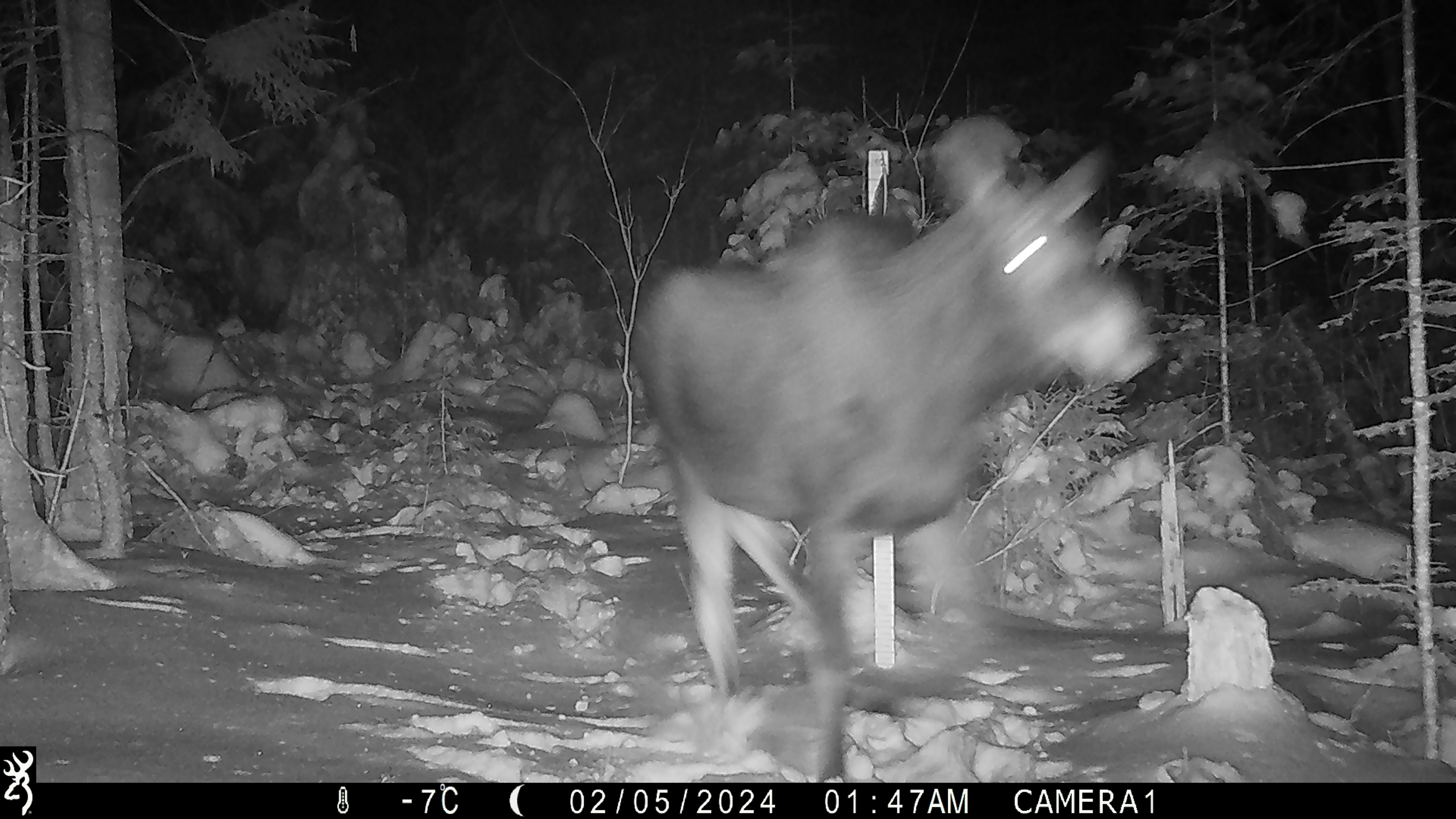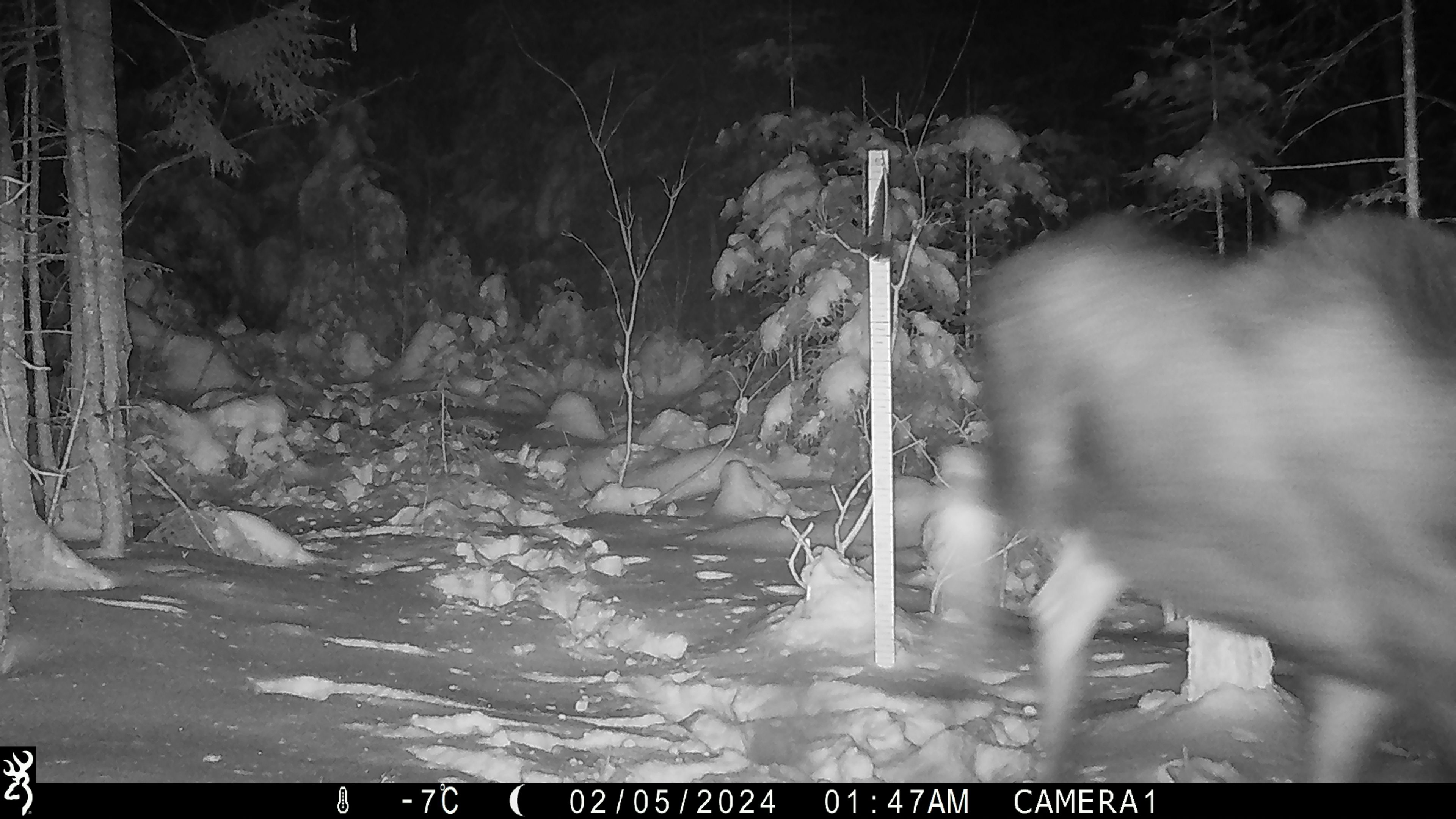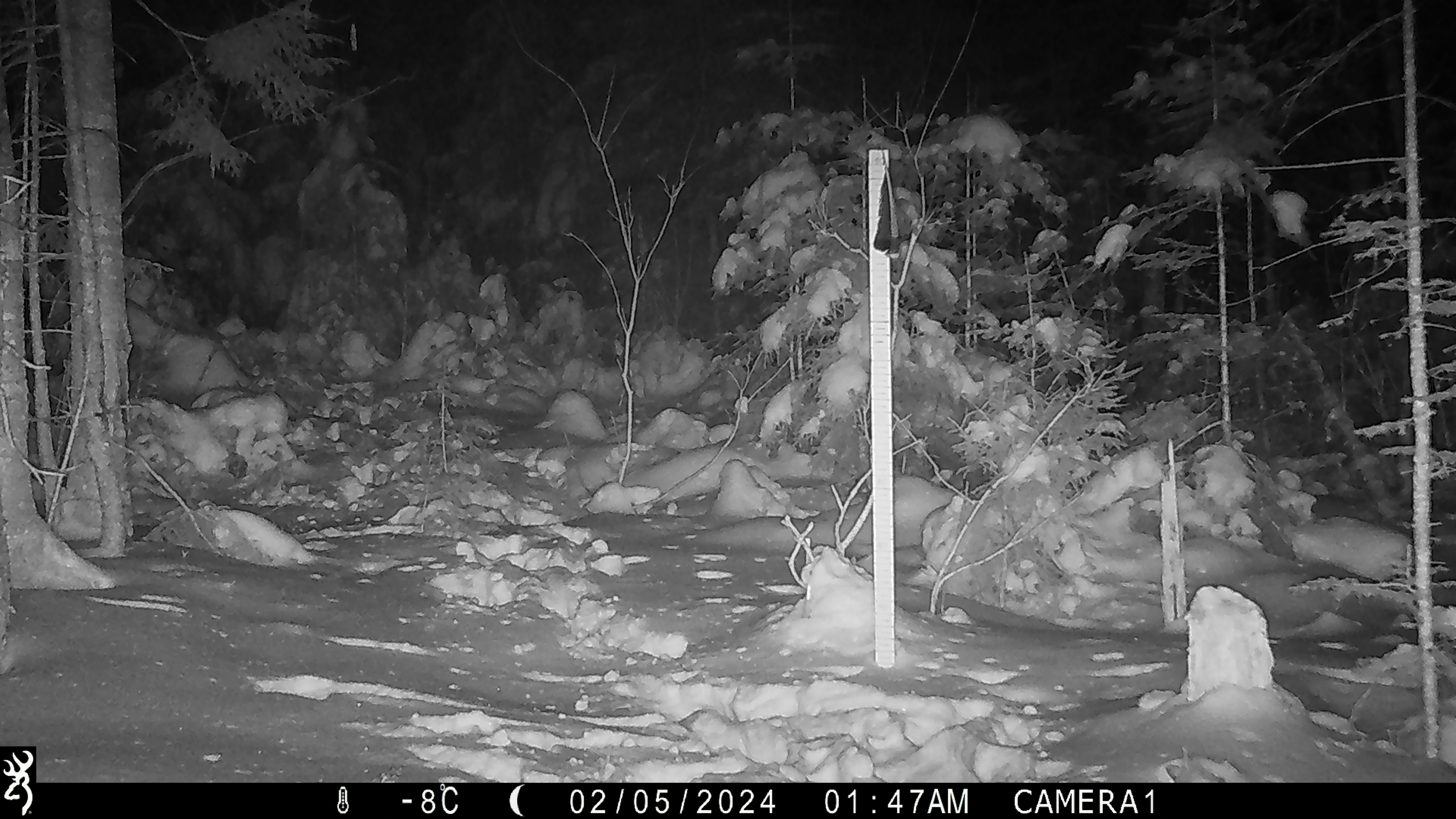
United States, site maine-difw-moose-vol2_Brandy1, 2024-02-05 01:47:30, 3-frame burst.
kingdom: Animalia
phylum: Chordata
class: Mammalia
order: Artiodactyla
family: Cervidae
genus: Alces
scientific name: Alces alces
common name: moose